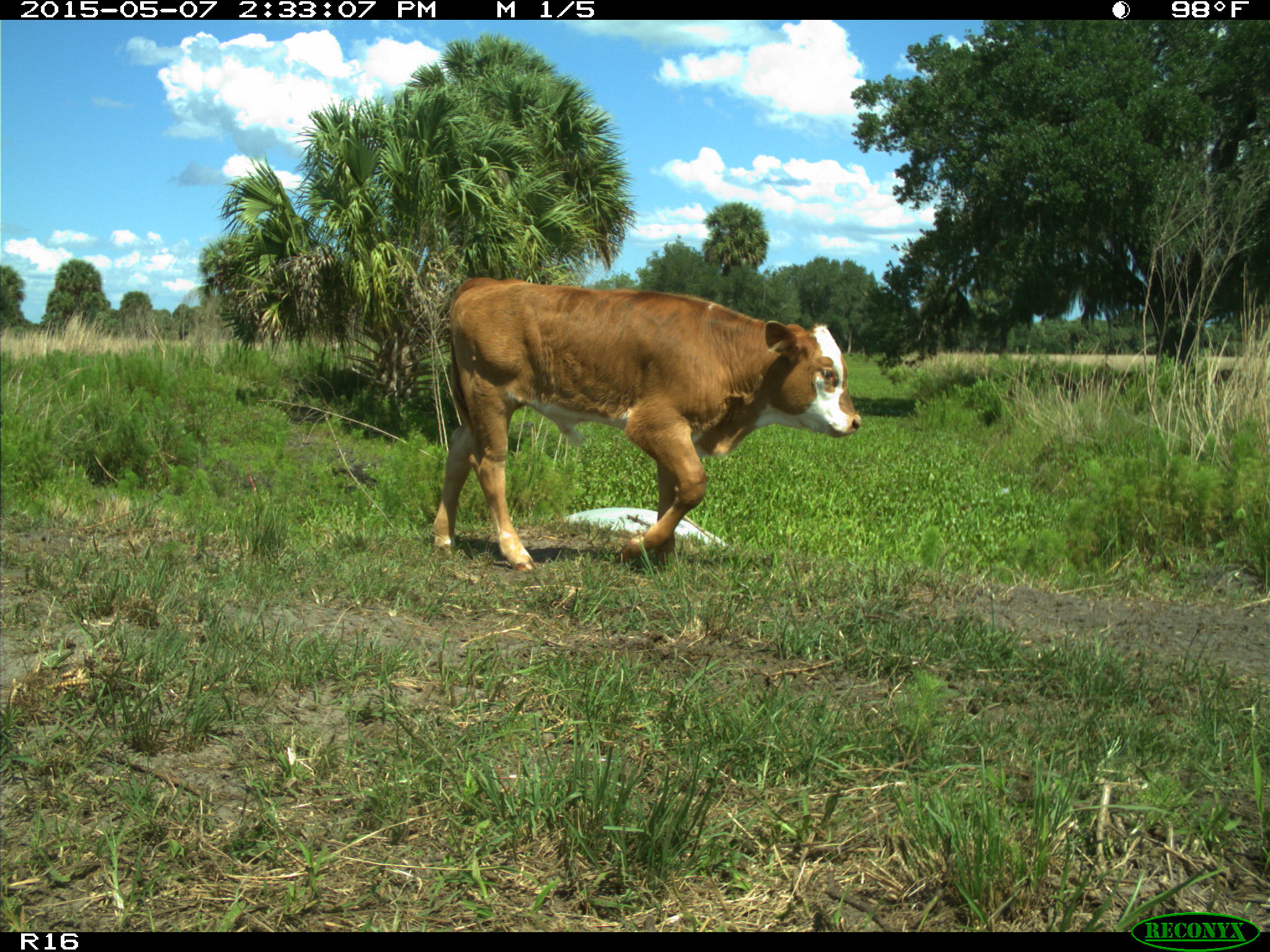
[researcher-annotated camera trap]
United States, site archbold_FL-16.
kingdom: Animalia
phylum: Chordata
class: Mammalia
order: Artiodactyla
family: Bovidae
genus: Bos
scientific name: Bos taurus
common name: domestic cow